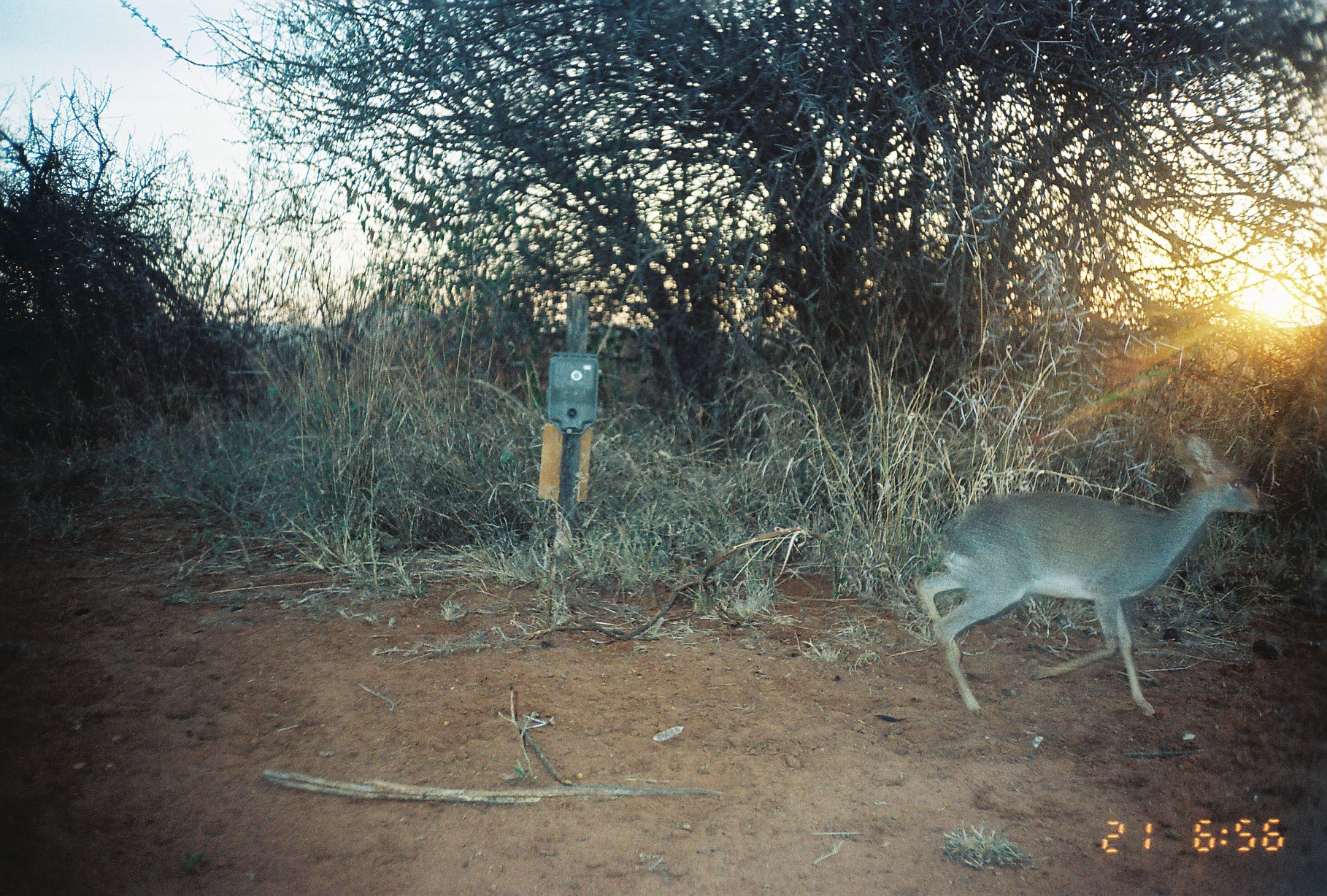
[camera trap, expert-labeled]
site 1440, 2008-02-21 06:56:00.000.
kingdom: Animalia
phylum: Chordata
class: Mammalia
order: Artiodactyla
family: Bovidae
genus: Madoqua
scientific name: Madoqua guentheri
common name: günther's dik-dik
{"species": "Madoqua guentheri (günther's dik-dik)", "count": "1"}